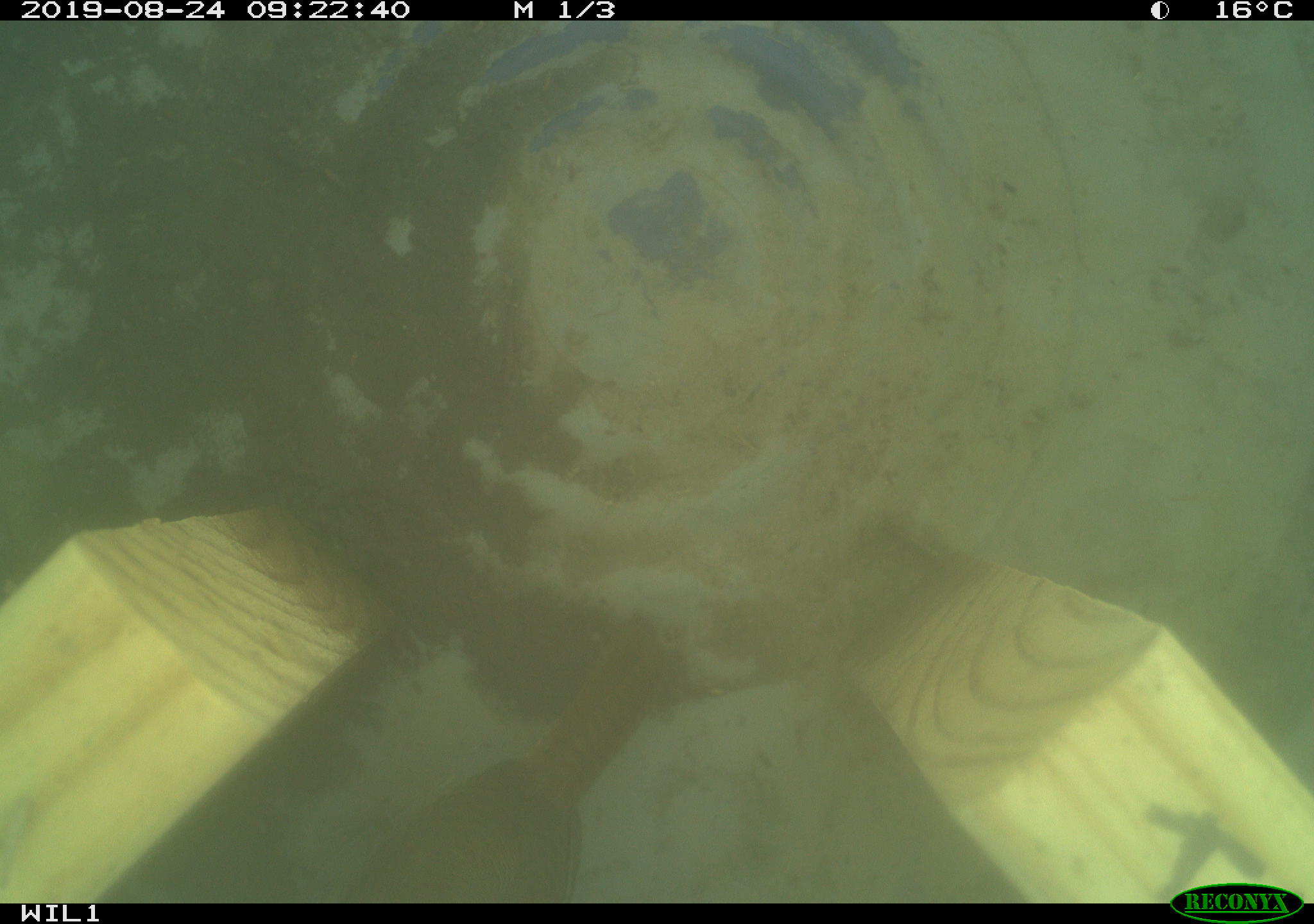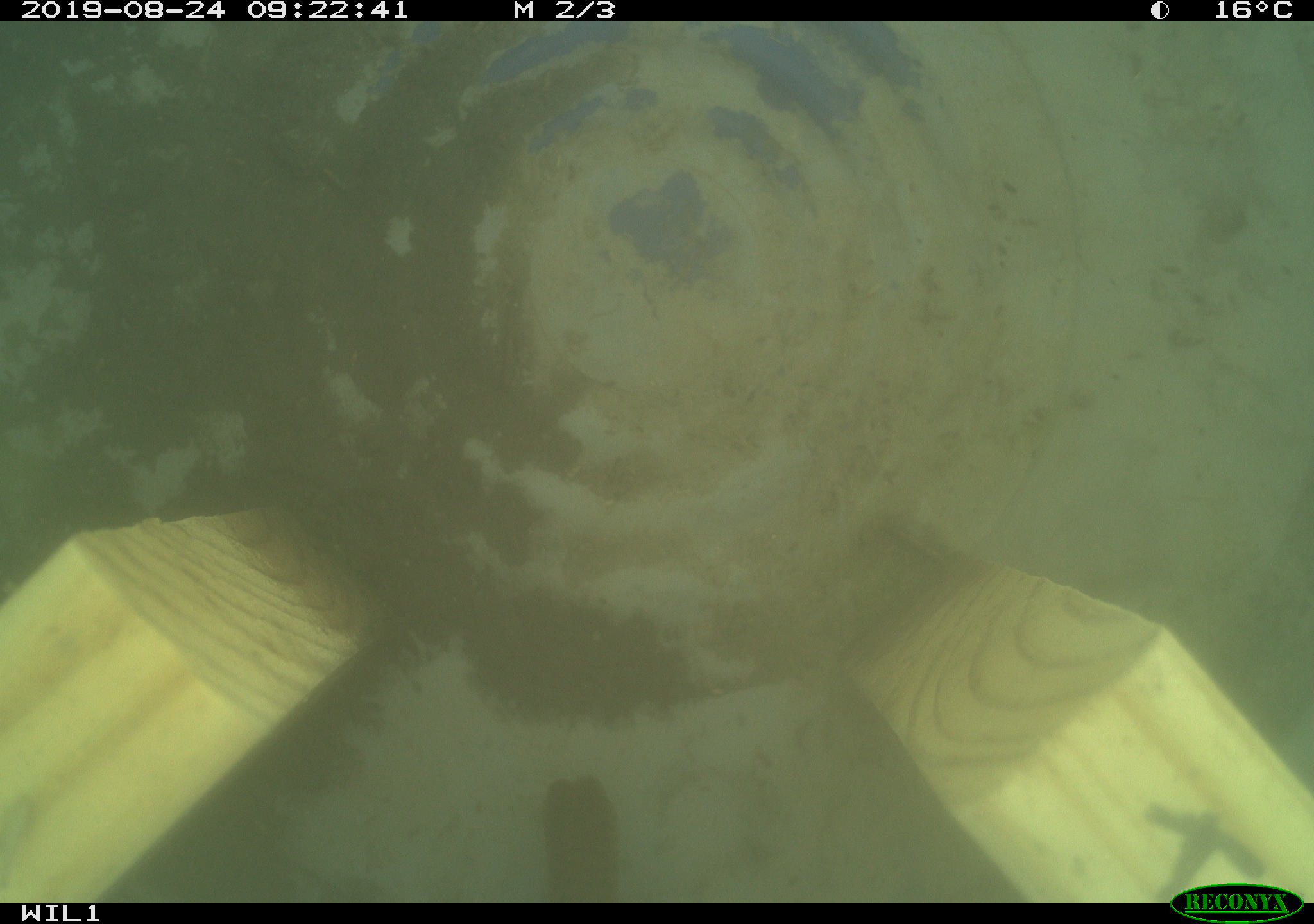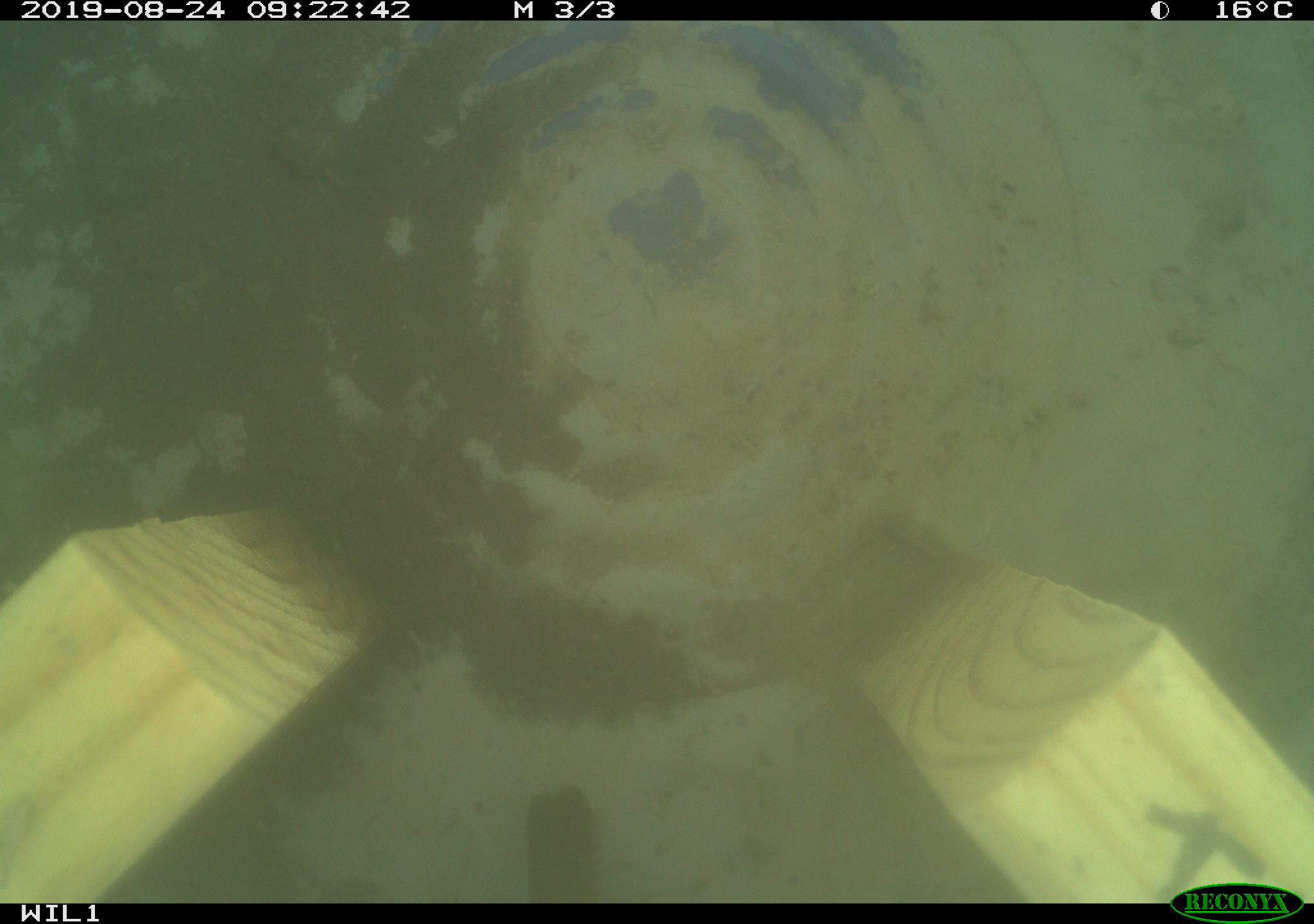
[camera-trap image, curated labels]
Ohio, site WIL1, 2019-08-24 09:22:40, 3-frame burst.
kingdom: Animalia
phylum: Chordata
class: Aves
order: Passeriformes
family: Troglodytidae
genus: Troglodytes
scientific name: Troglodytes aedon aedon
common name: northern house wren